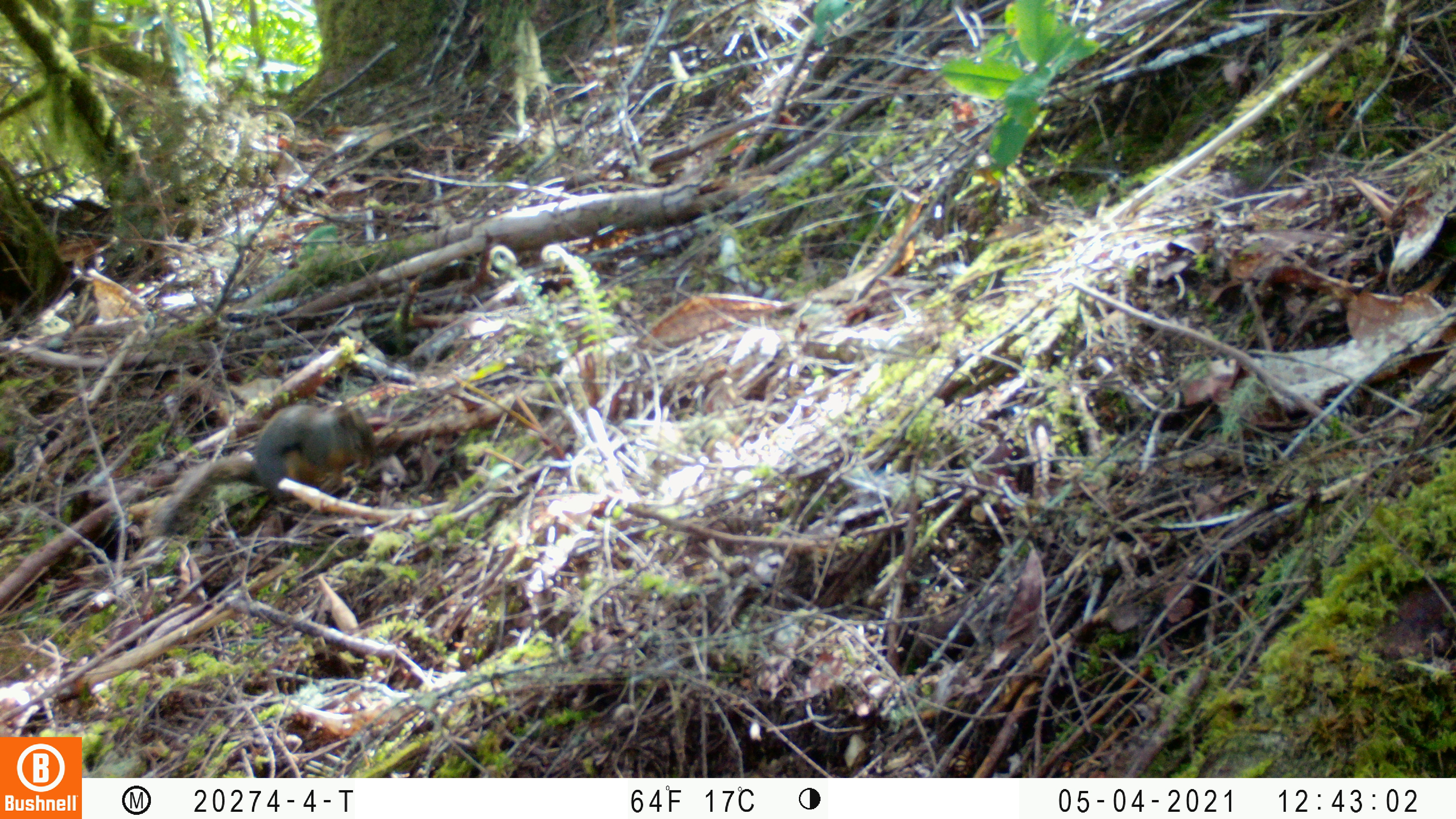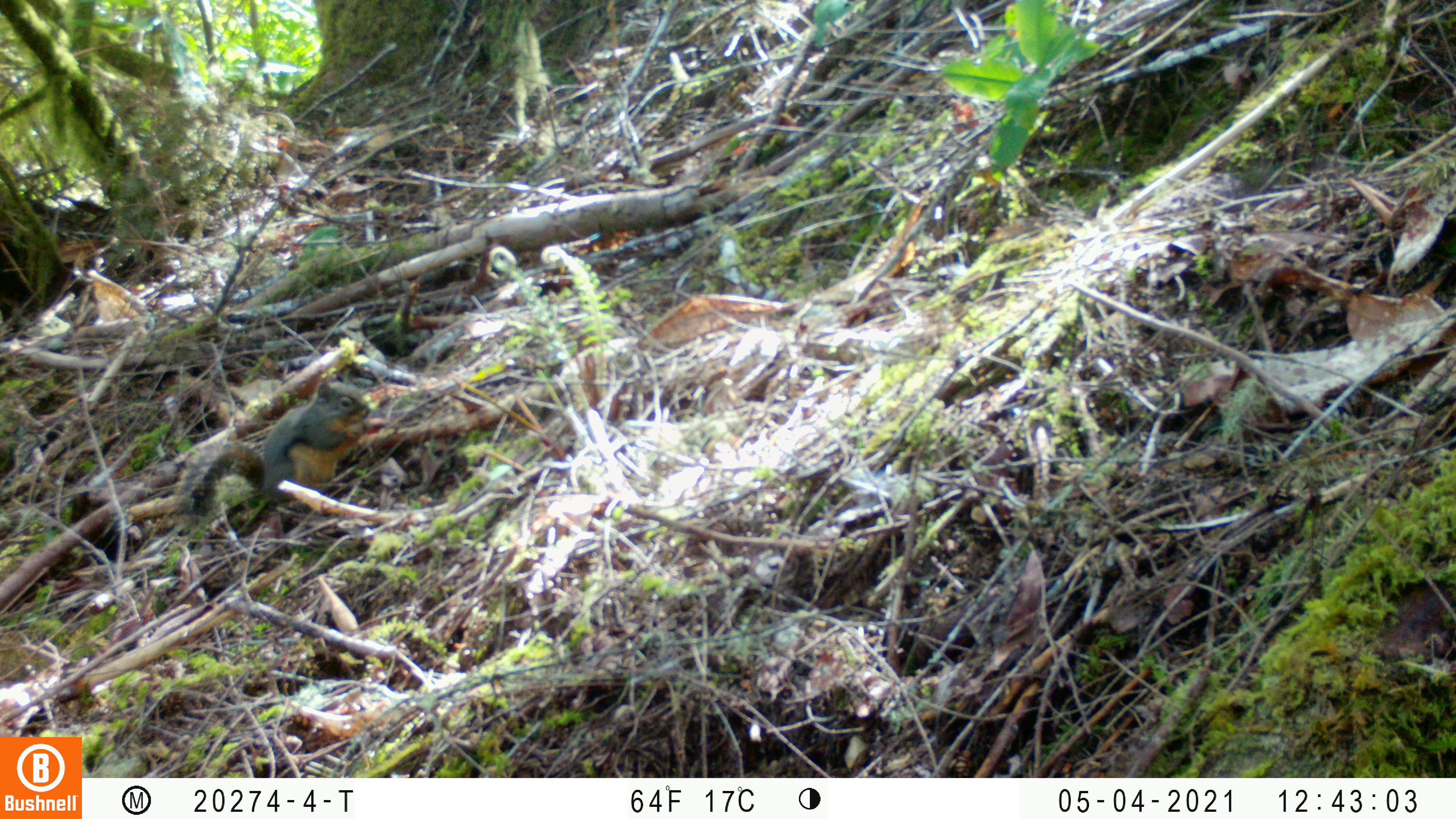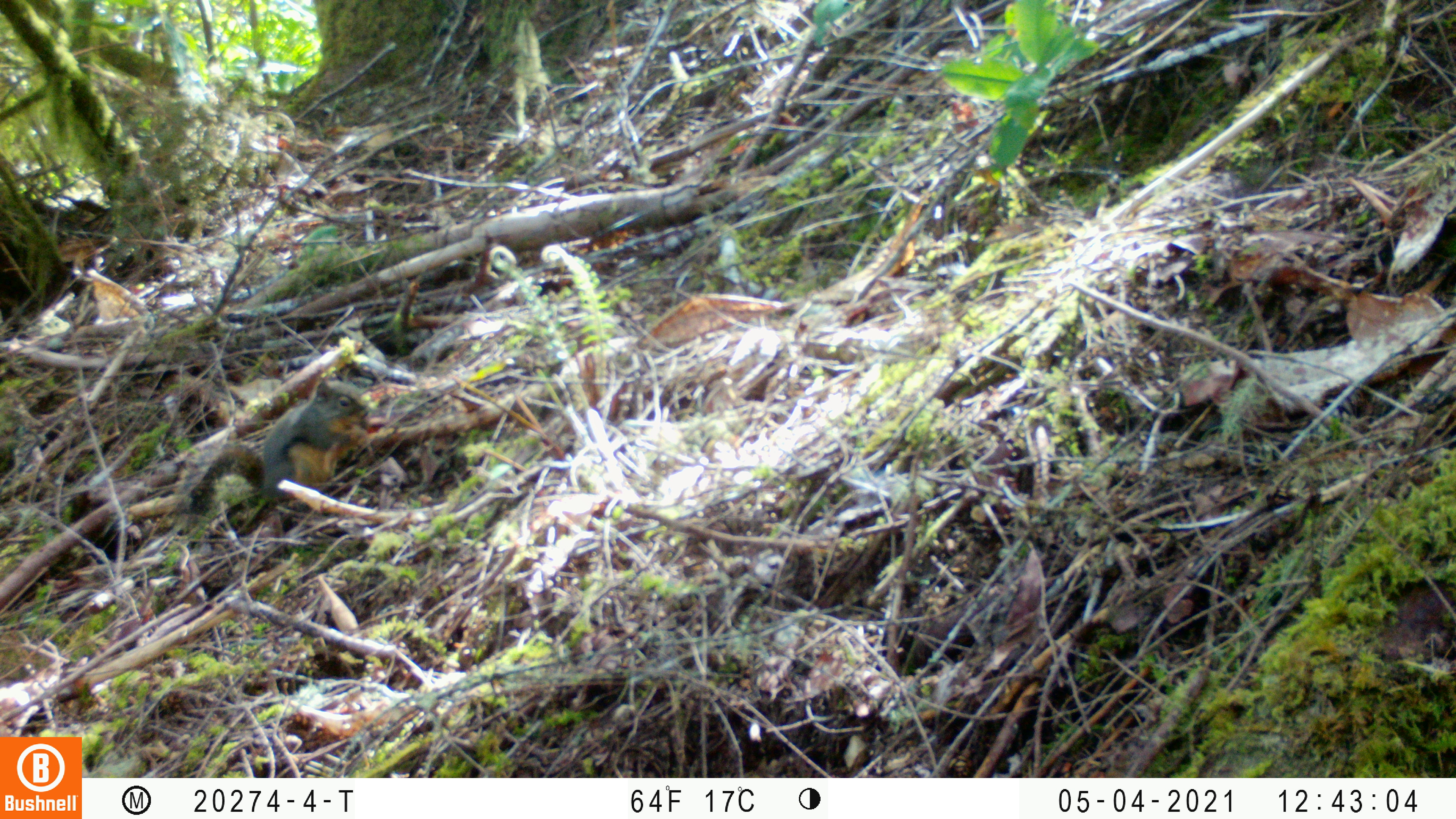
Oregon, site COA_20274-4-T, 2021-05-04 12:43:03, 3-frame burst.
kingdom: Animalia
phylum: Chordata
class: Mammalia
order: Rodentia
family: Sciuridae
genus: Tamiasciurus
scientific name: Tamiasciurus douglasii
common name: douglas squirrel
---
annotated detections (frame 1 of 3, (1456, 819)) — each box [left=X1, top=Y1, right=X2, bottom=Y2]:
douglas squirrel: [left=148, top=395, right=380, bottom=545]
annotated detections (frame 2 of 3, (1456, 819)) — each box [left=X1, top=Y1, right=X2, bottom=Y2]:
douglas squirrel: [left=169, top=381, right=375, bottom=524]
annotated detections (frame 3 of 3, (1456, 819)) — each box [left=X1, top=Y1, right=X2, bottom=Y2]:
douglas squirrel: [left=168, top=372, right=376, bottom=529]